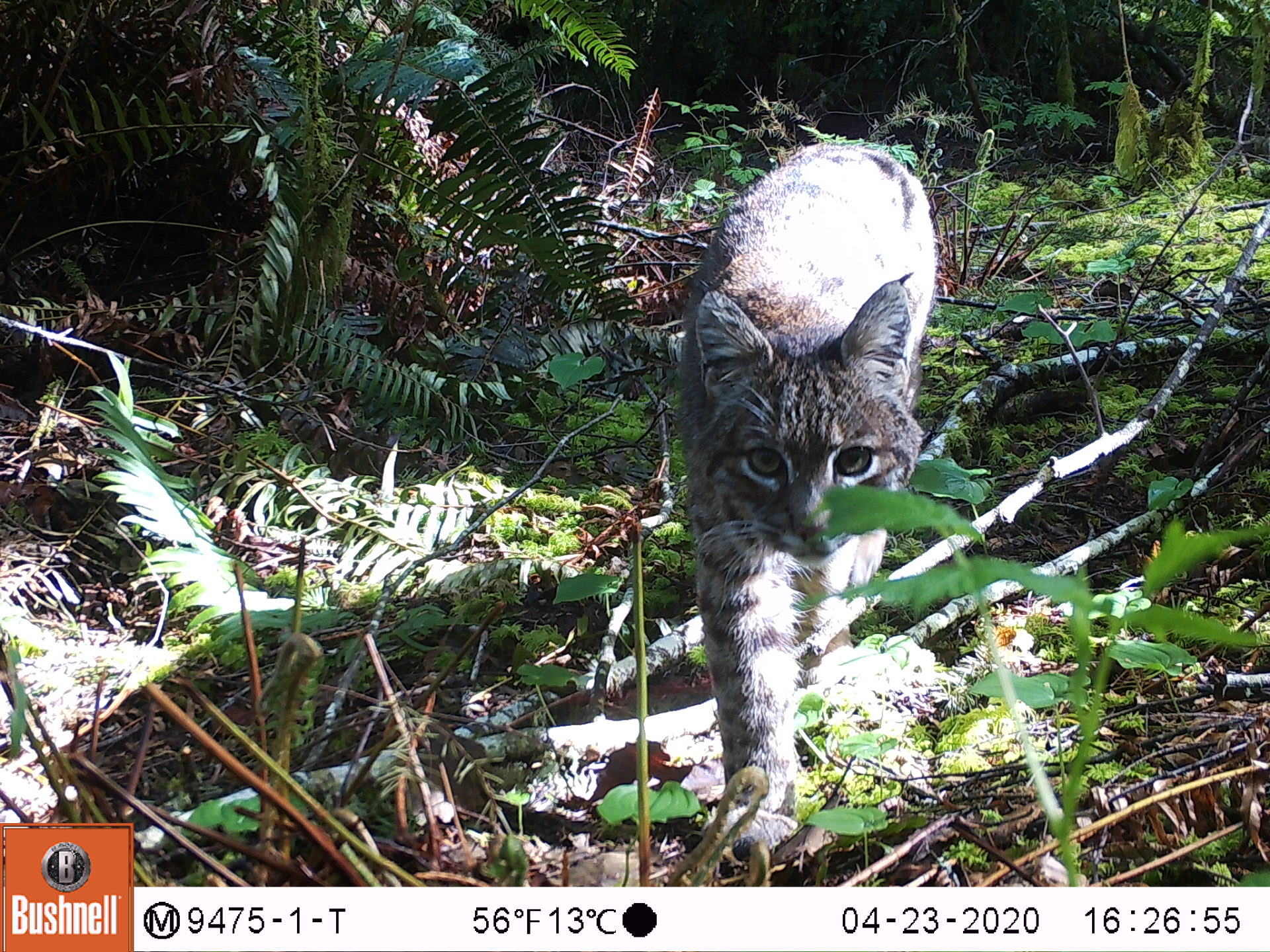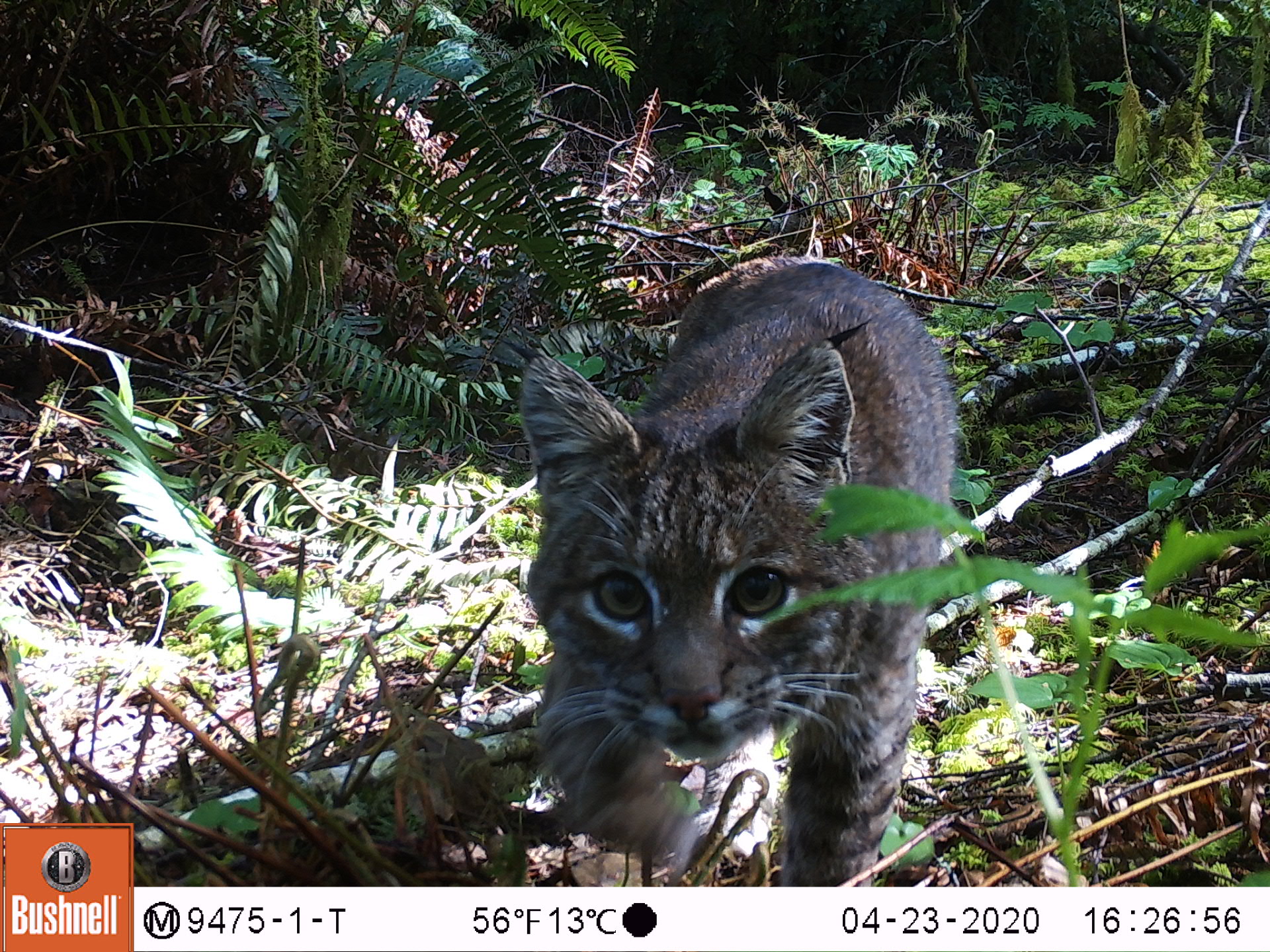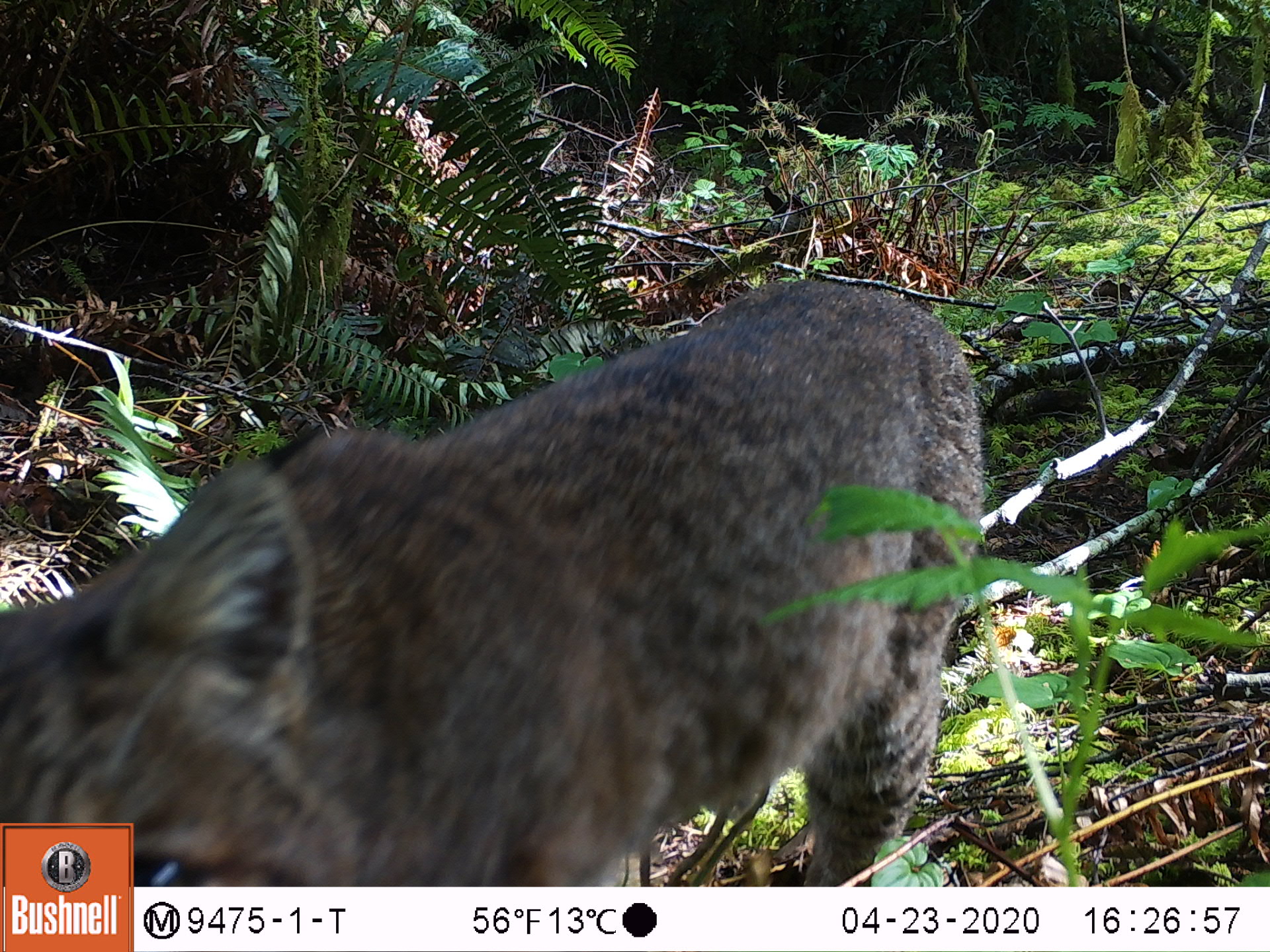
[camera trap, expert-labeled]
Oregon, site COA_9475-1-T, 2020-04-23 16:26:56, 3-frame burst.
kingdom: Animalia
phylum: Chordata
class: Mammalia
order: Carnivora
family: Felidae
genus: Lynx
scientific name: Lynx rufus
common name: bobcat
Bobcat (Lynx rufus).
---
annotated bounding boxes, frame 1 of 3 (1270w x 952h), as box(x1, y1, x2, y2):
bobcat: box(664, 131, 947, 874)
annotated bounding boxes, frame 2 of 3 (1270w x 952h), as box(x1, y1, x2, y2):
bobcat: box(504, 247, 962, 885)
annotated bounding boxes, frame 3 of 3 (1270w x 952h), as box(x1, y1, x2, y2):
bobcat: box(4, 264, 997, 816); box(137, 275, 988, 882)